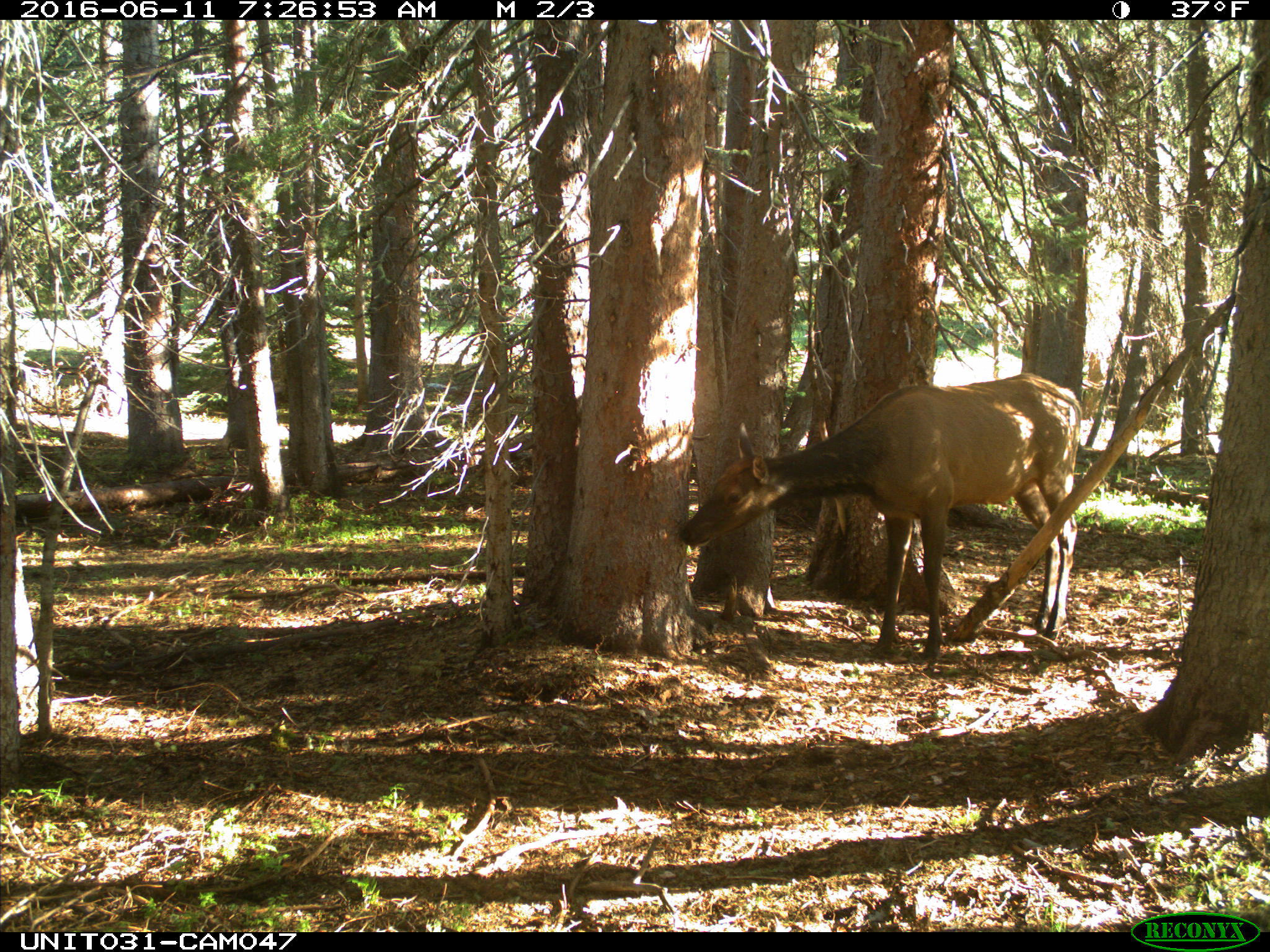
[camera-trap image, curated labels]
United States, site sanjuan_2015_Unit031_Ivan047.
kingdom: Animalia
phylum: Chordata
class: Mammalia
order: Artiodactyla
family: Cervidae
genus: Cervus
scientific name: Cervus elaphus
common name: red deer